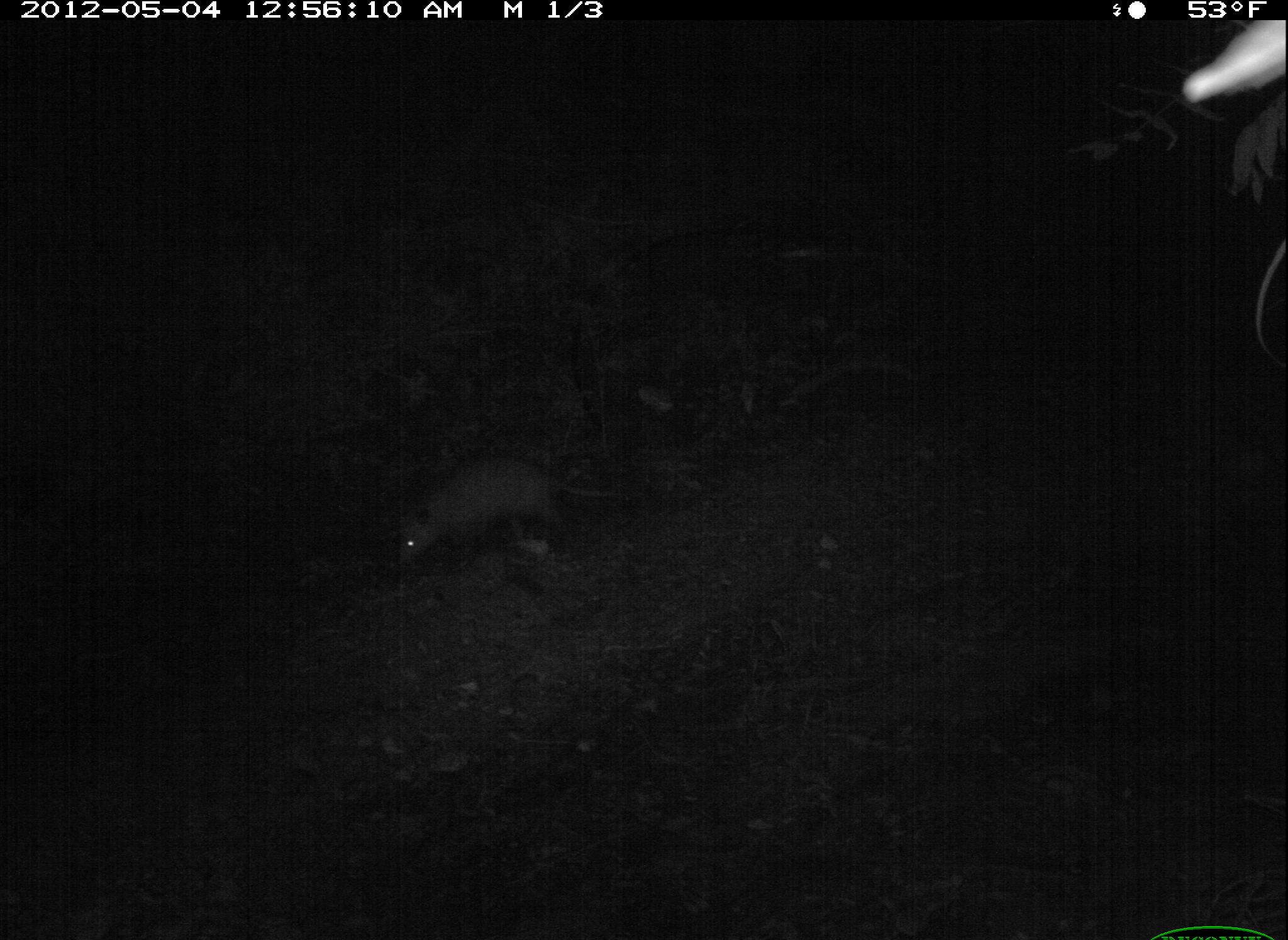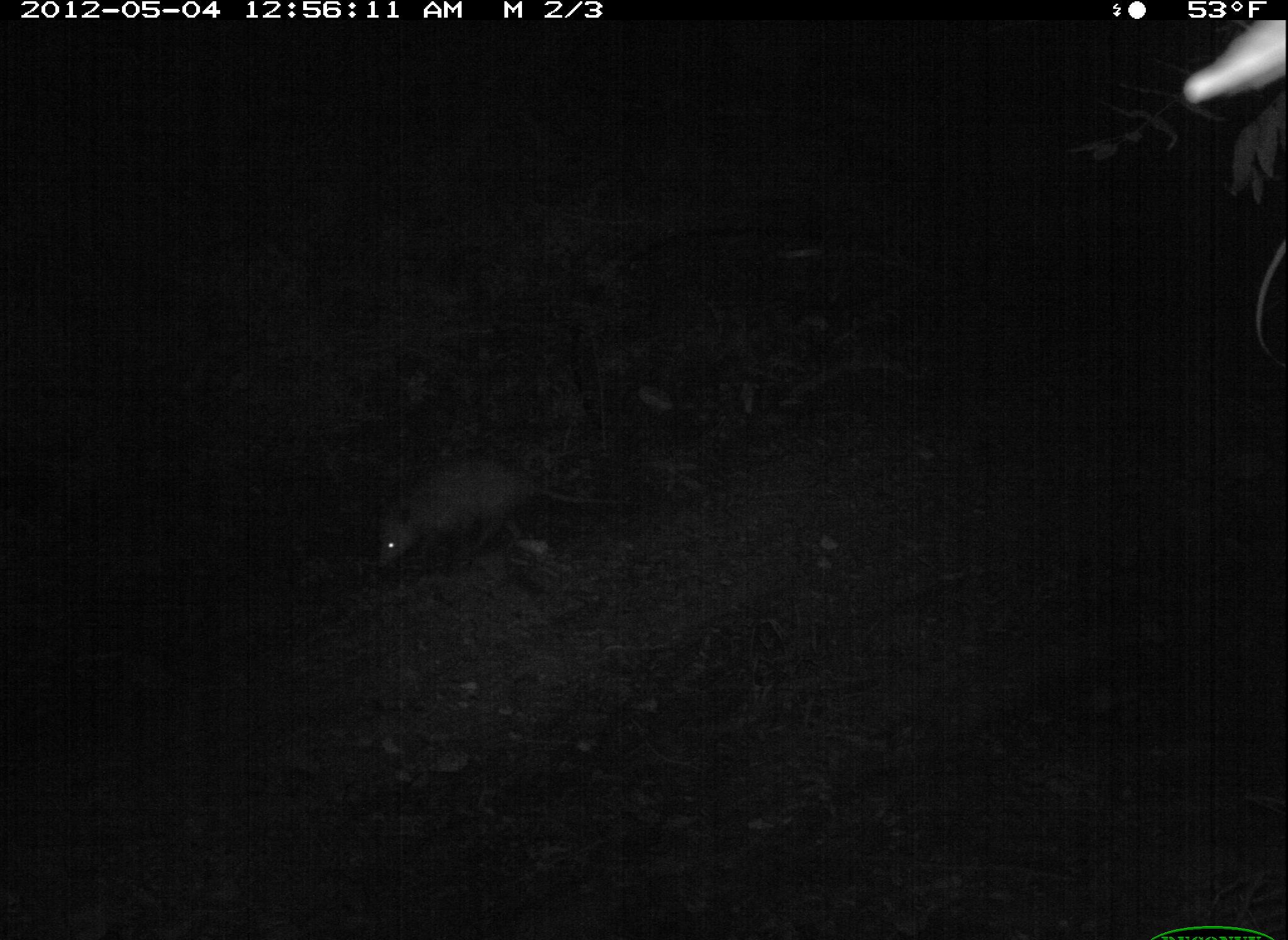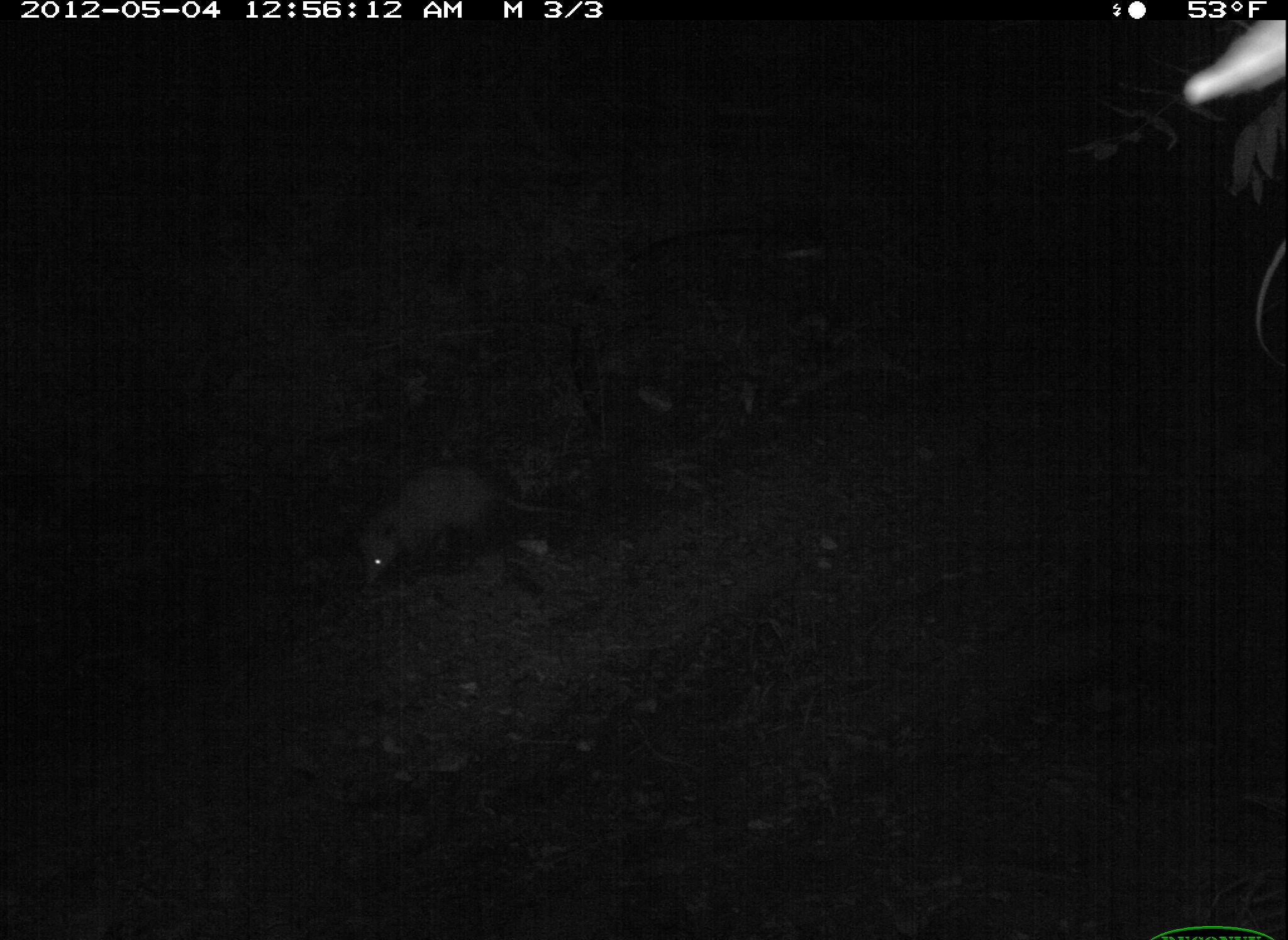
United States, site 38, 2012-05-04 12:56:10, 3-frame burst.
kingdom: Animalia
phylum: Chordata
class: Mammalia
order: Didelphimorphia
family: Didelphidae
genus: Didelphis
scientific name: Didelphis virginiana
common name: virginia opossum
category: opossum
Opossum (virginia opossum) (Didelphis virginiana).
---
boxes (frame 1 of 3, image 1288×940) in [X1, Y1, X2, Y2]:
opossum: [382, 435, 631, 578]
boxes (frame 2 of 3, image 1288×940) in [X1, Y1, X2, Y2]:
opossum: [354, 446, 615, 585]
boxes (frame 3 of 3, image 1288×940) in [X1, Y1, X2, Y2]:
opossum: [346, 445, 581, 588]